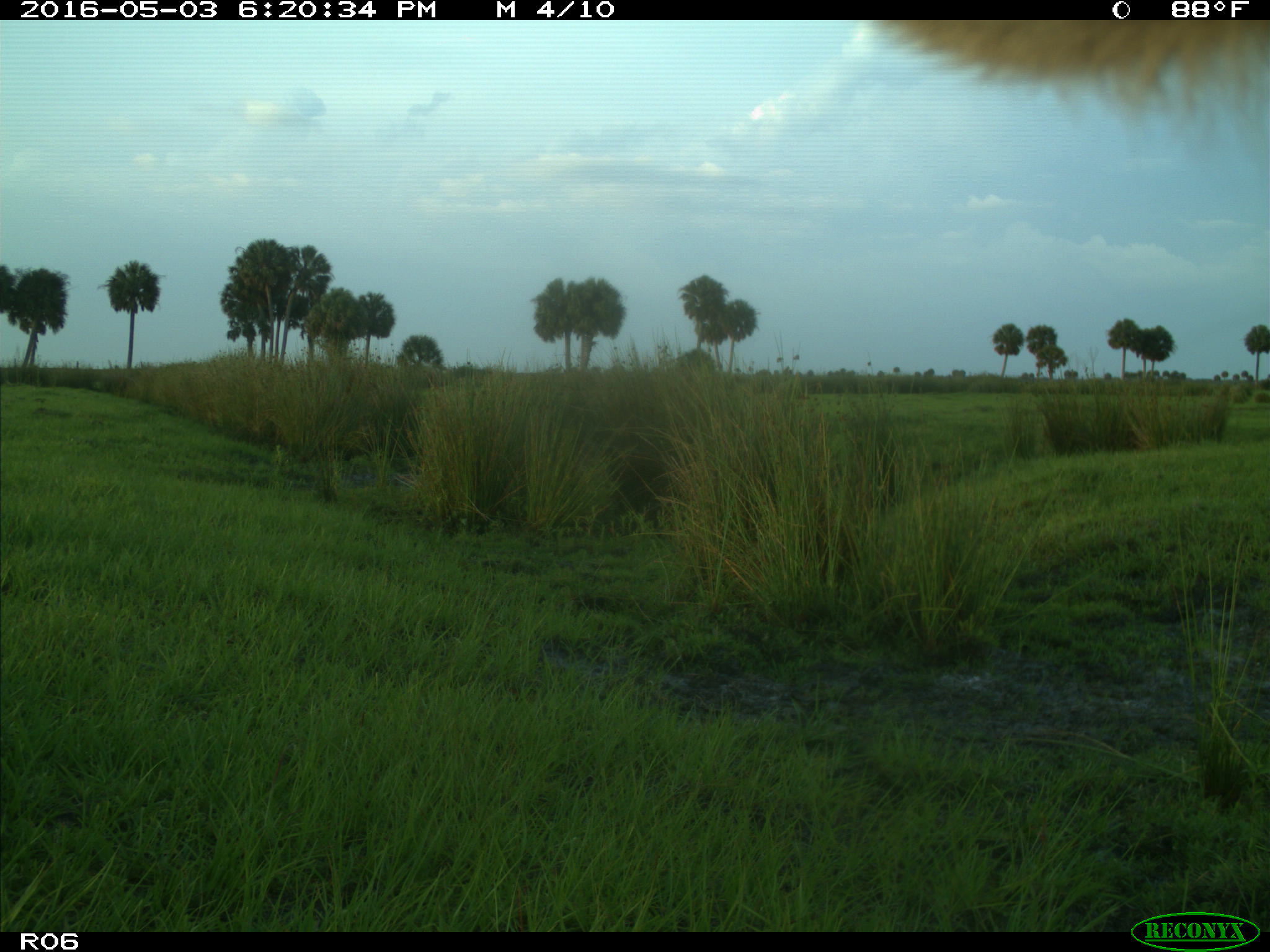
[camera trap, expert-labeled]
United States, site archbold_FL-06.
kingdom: Animalia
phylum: Chordata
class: Mammalia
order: Artiodactyla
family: Bovidae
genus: Bos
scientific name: Bos taurus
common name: domestic cow